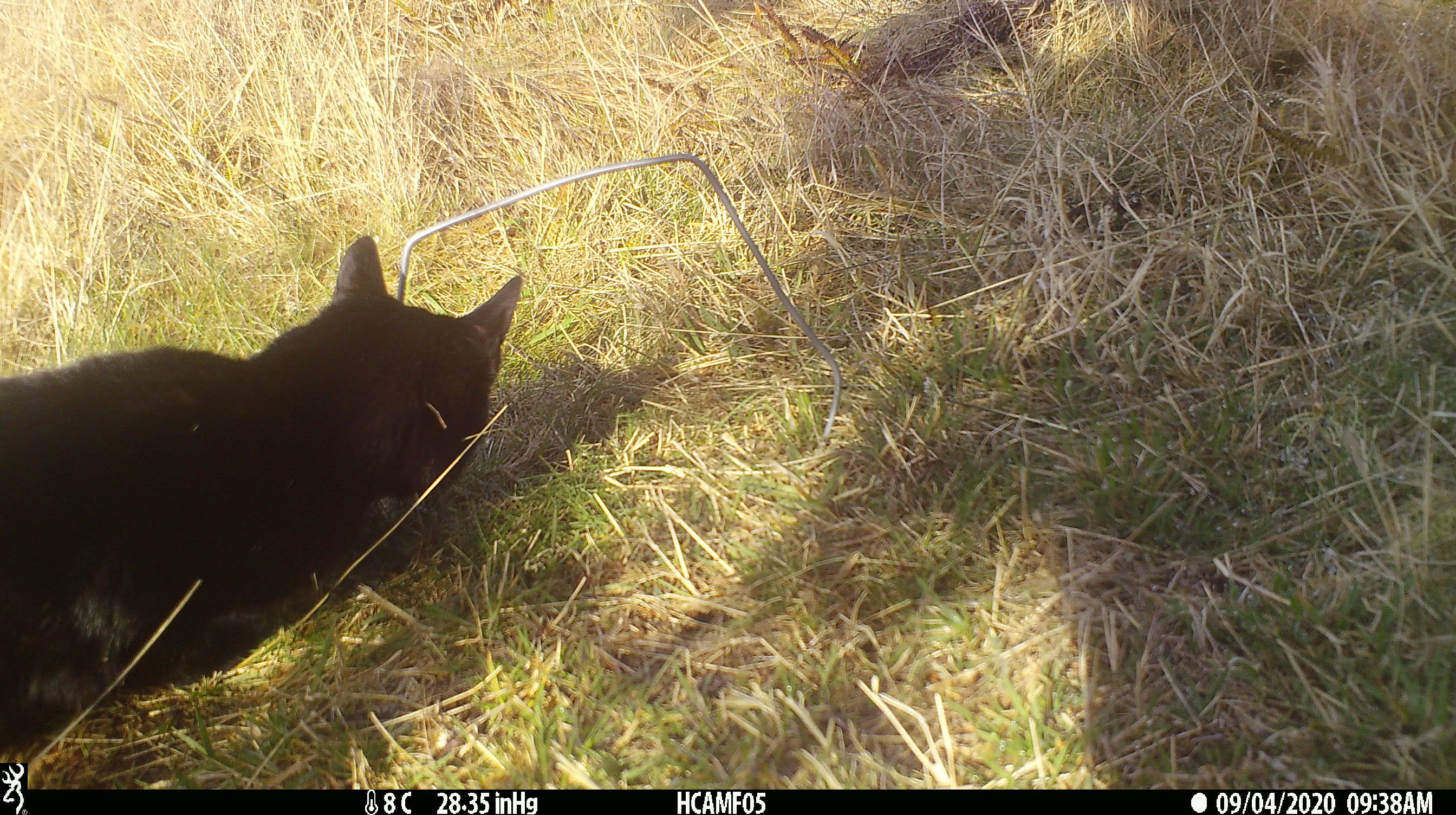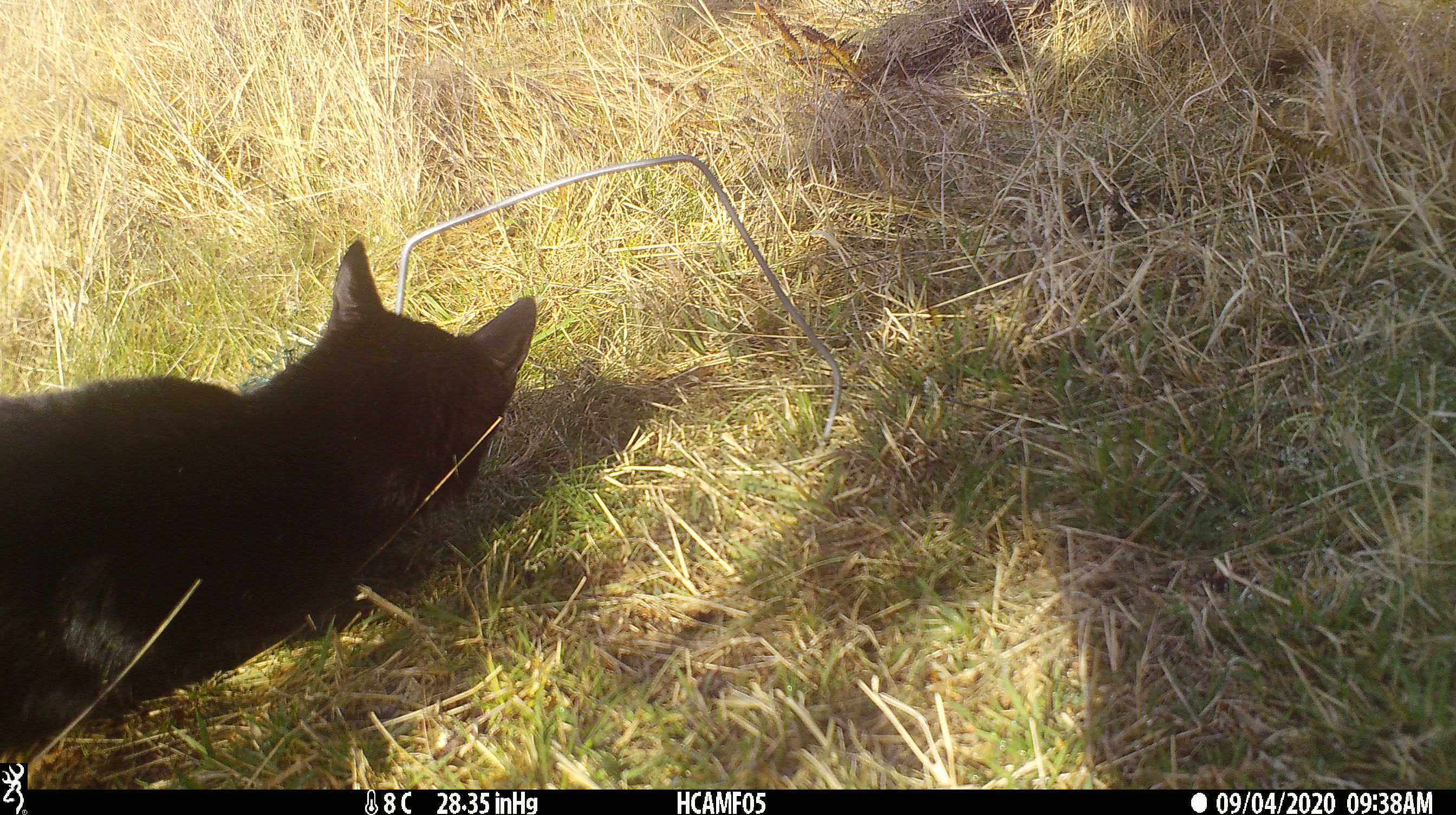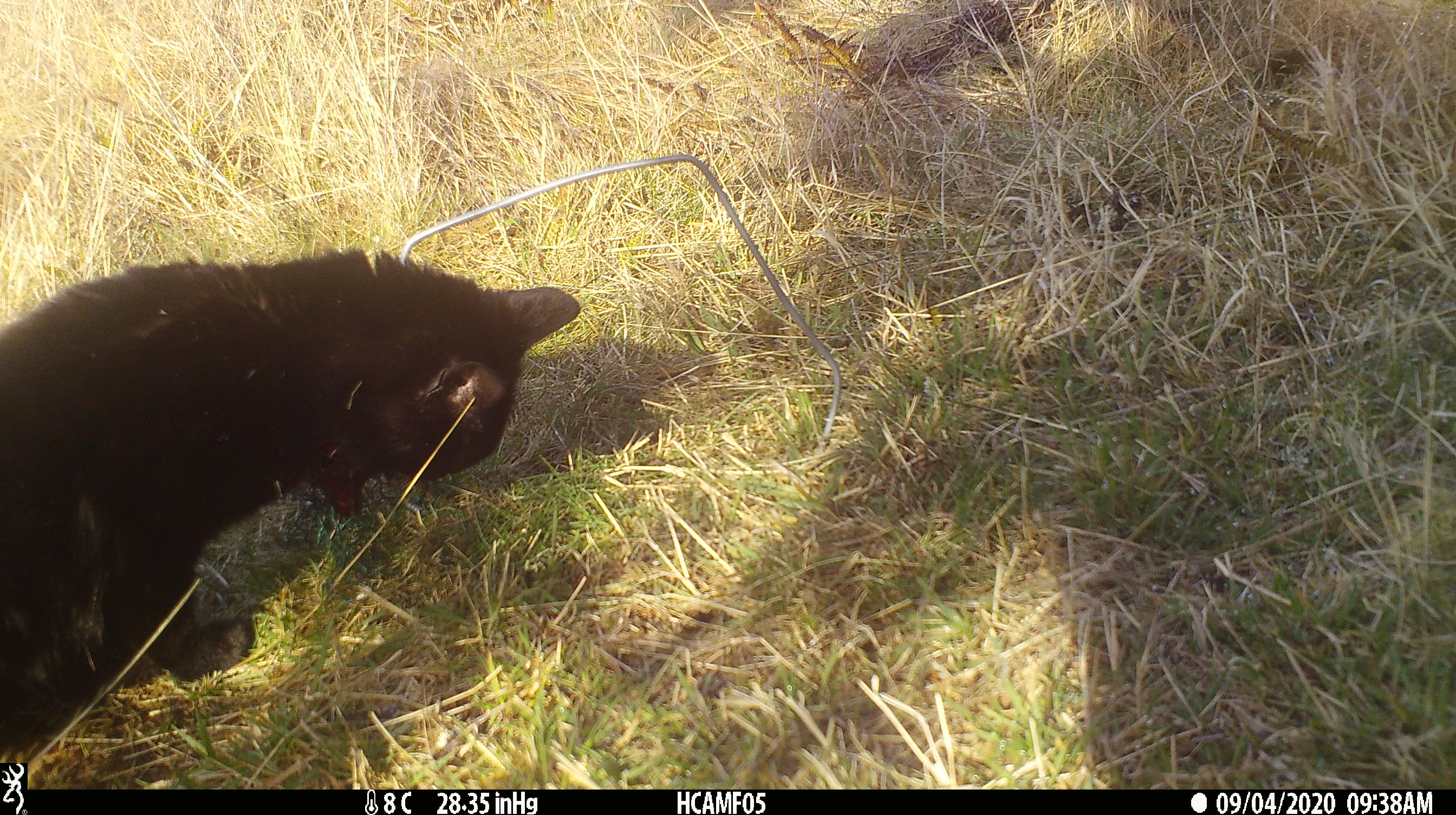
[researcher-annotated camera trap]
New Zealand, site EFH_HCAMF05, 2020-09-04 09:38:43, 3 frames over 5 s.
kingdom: Animalia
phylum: Chordata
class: Mammalia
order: Carnivora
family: Felidae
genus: Felis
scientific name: Felis catus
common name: domestic cat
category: cat